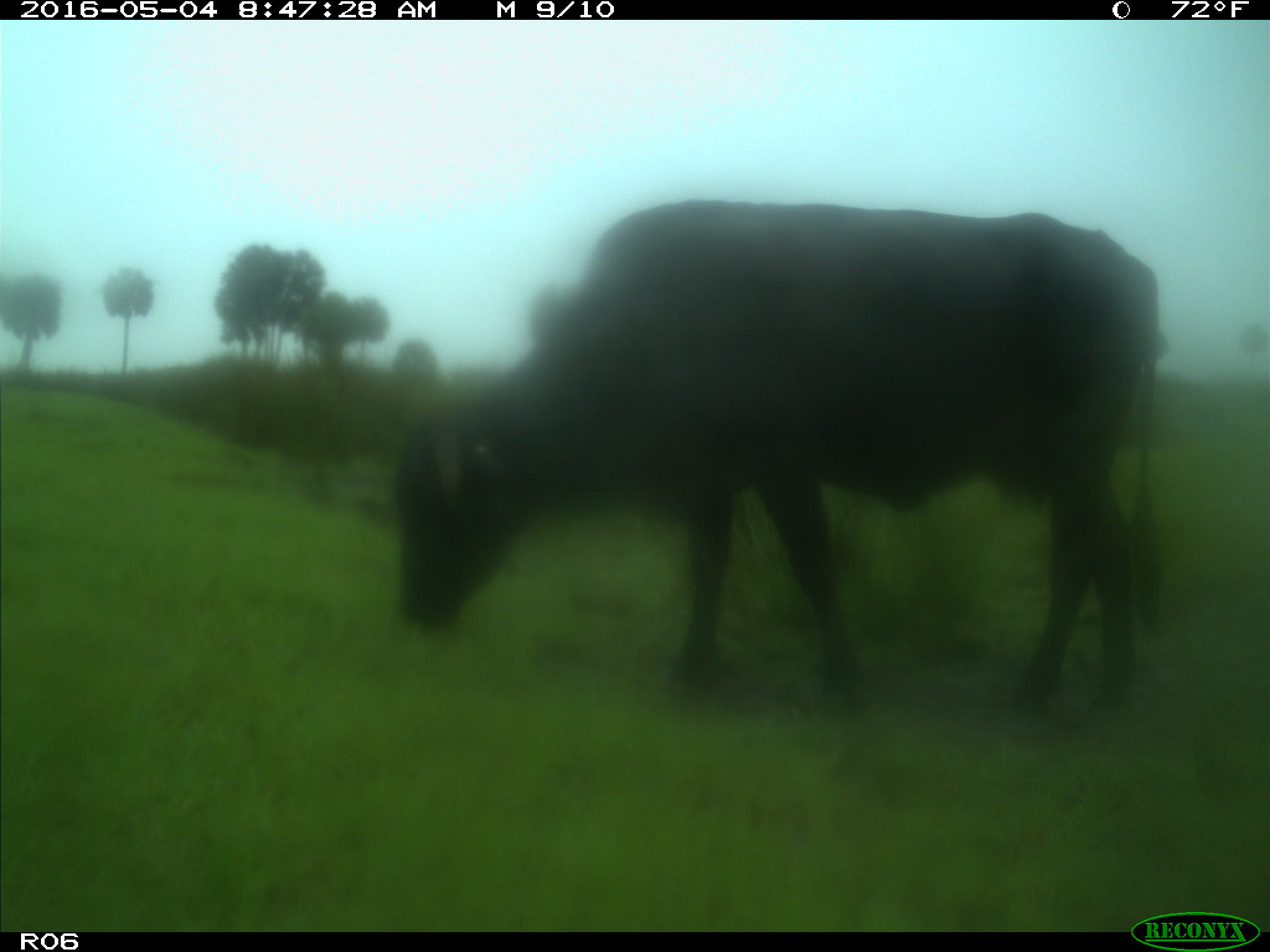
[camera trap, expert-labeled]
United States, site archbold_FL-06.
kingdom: Animalia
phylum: Chordata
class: Mammalia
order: Artiodactyla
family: Bovidae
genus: Bos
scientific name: Bos taurus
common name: domestic cow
Bos taurus (domestic cow).